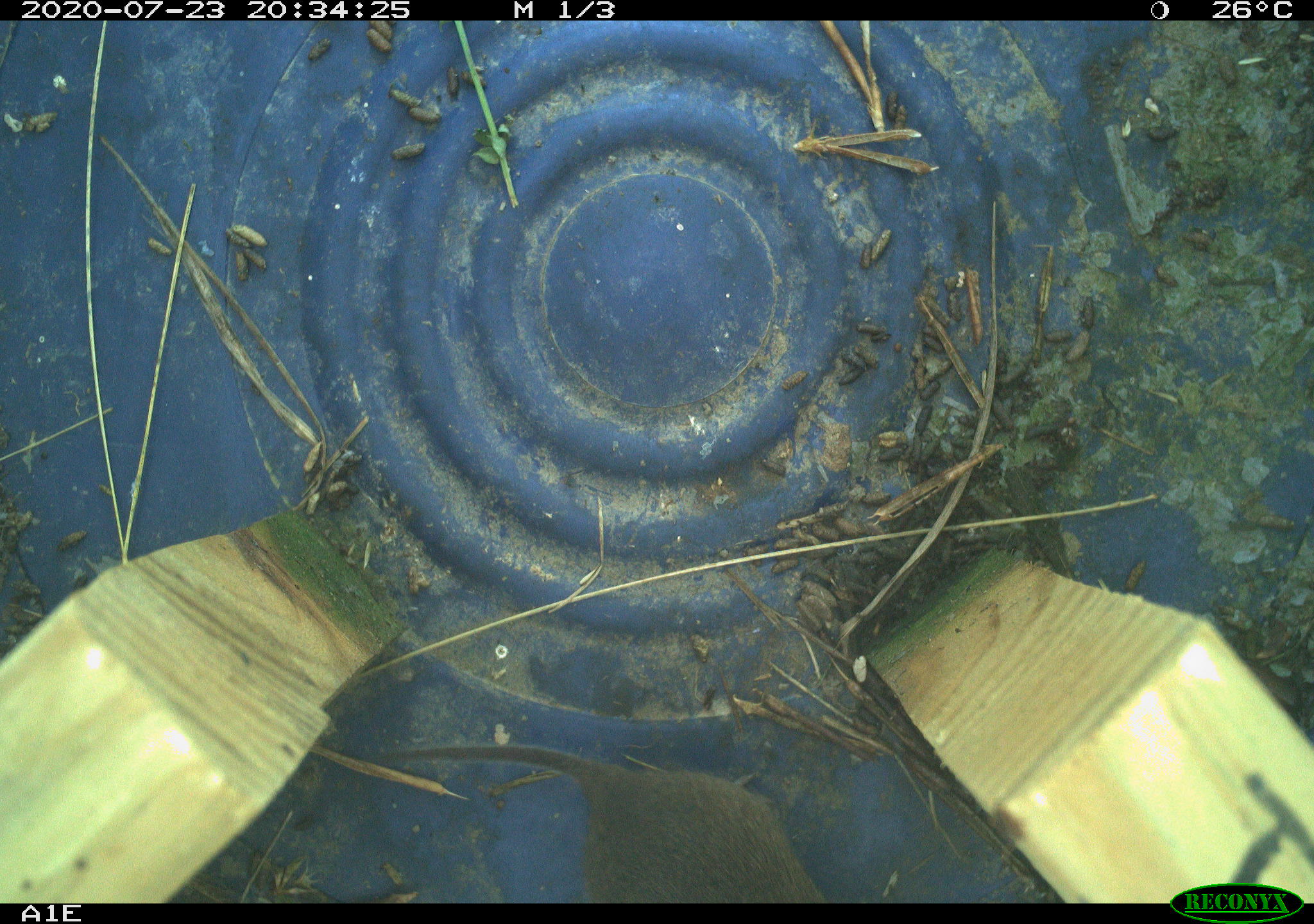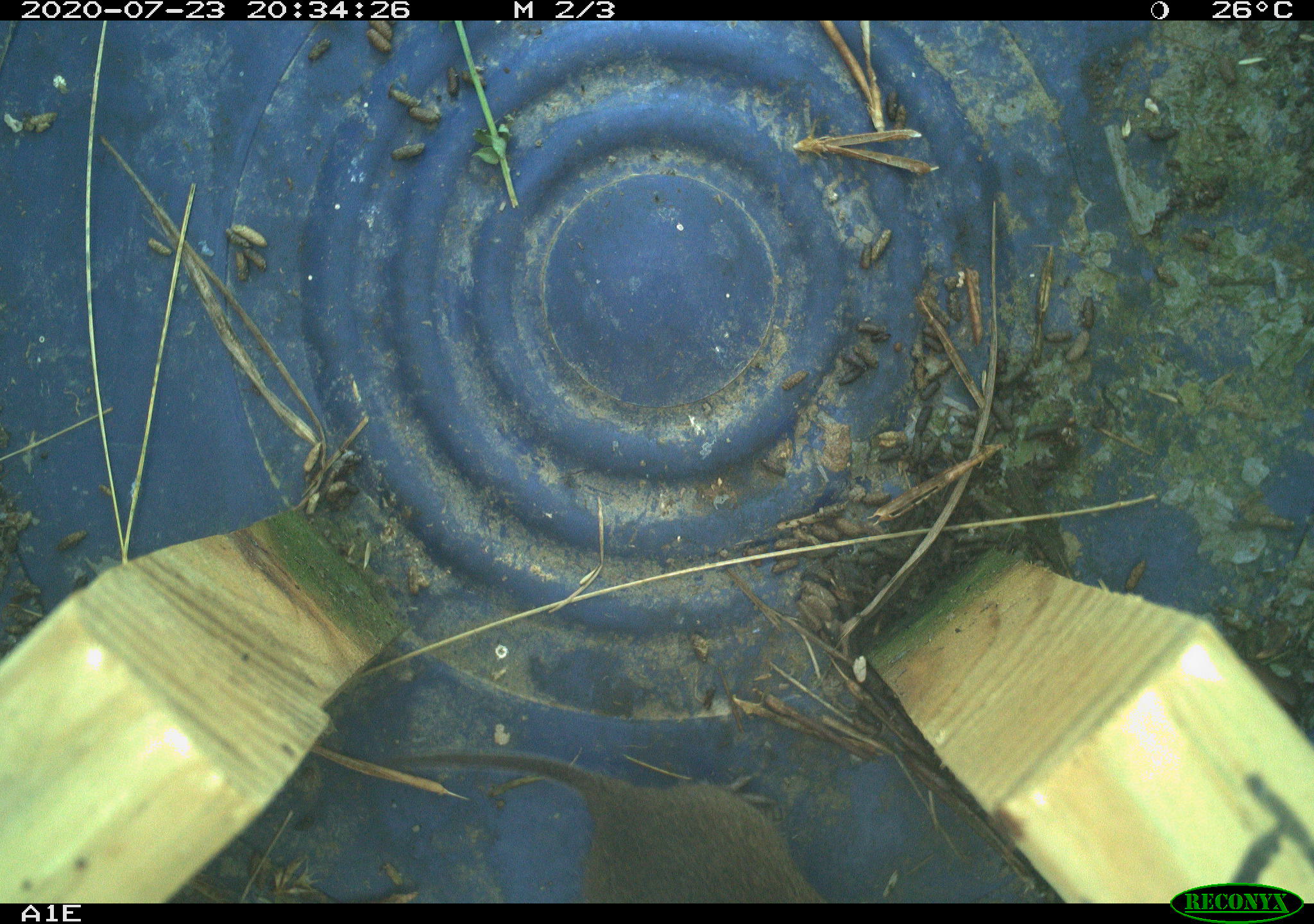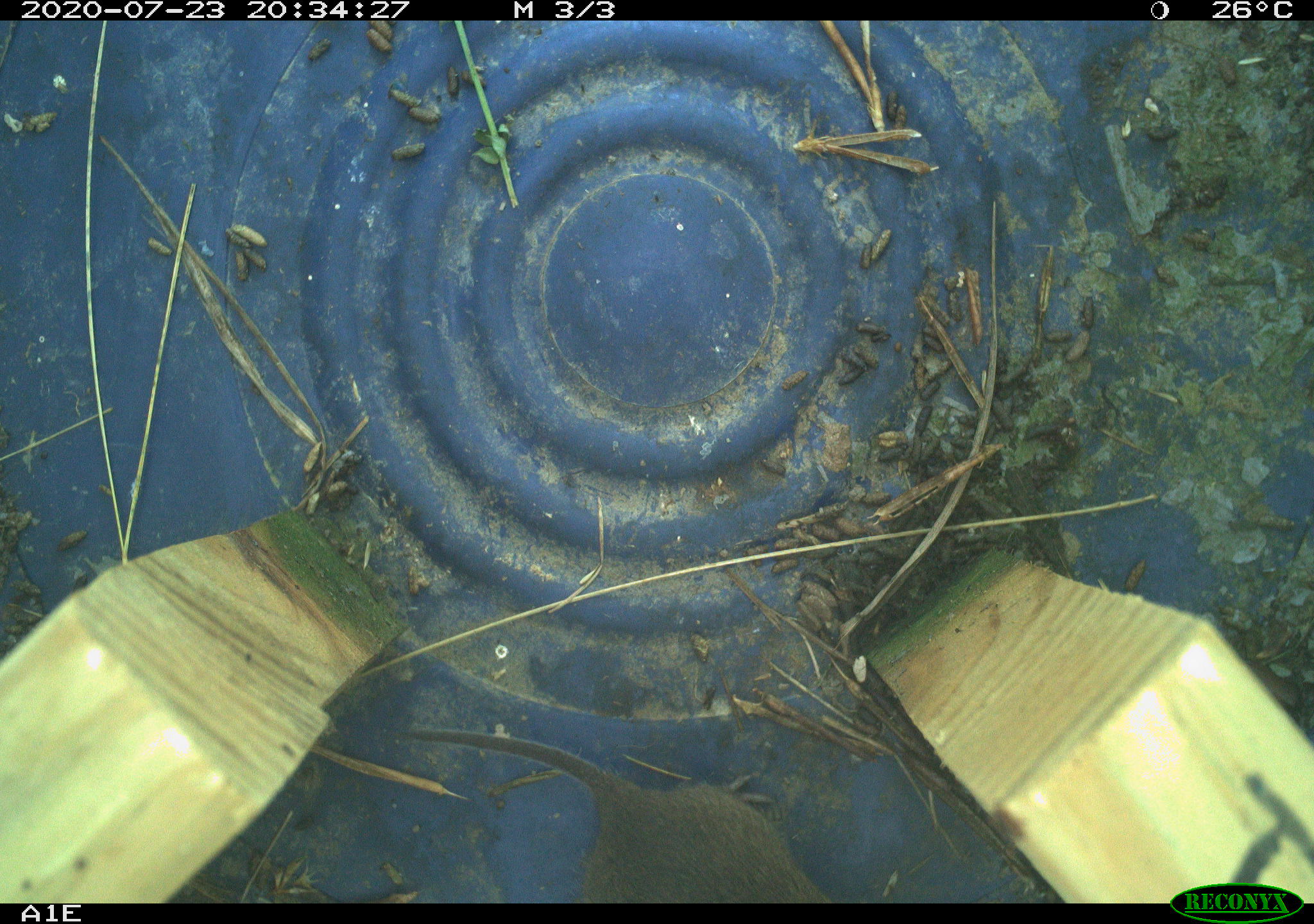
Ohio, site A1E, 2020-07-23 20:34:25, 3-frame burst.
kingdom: Animalia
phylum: Chordata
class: Mammalia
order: Rodentia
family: Cricetidae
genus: Microtus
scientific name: Microtus pennsylvanicus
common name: meadow vole